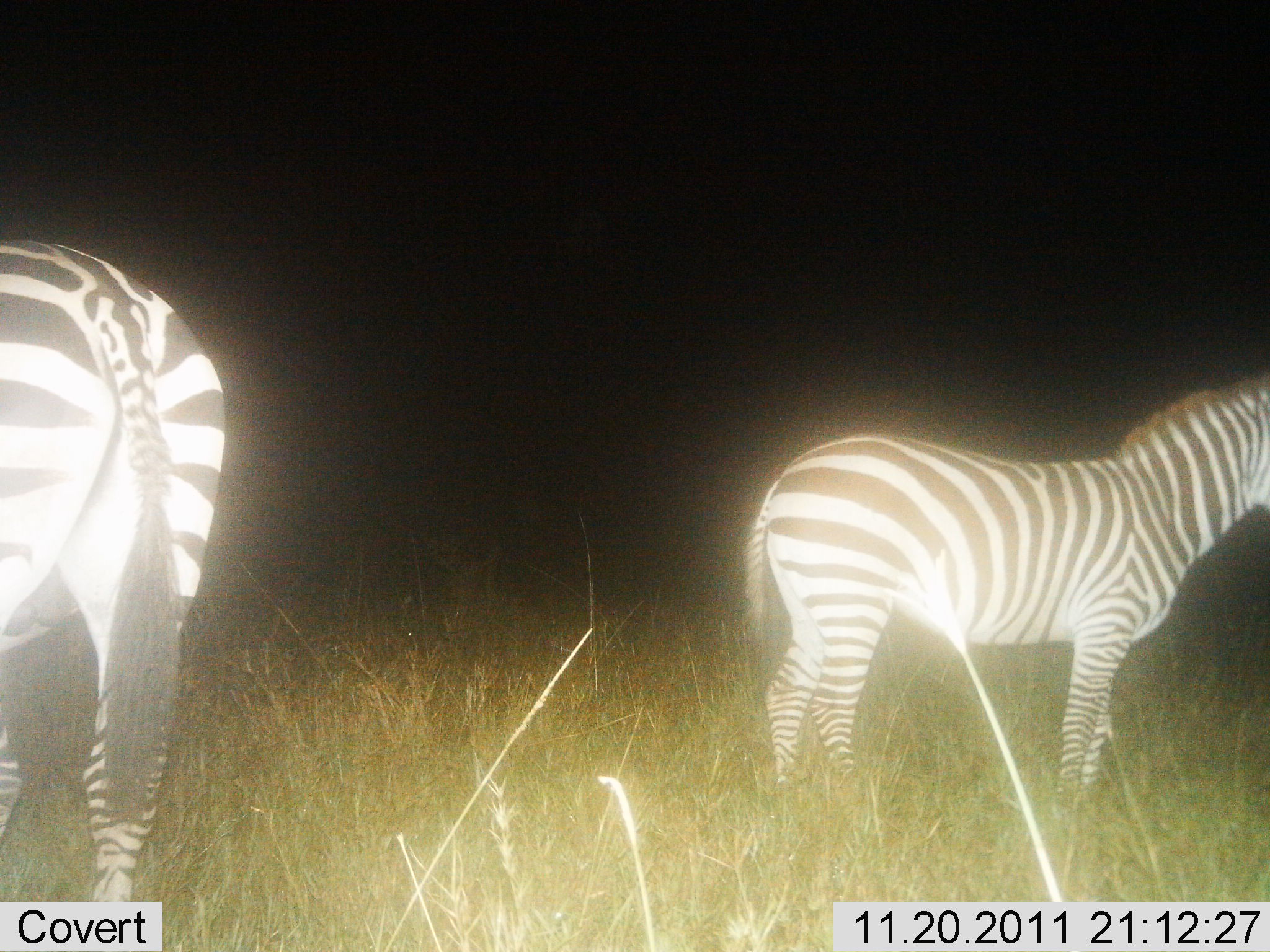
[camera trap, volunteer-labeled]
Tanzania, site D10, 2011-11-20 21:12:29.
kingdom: Animalia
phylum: Chordata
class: Mammalia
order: Perissodactyla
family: Equidae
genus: Equus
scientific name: Equus quagga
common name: plains zebra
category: zebra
Zebra (plains zebra) (Equus quagga), count 2. Behavior (volunteer vote fractions): standing 100%, resting 0%, moving 0%, interacting 0%. Young present (vote fraction): 0%. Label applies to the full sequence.